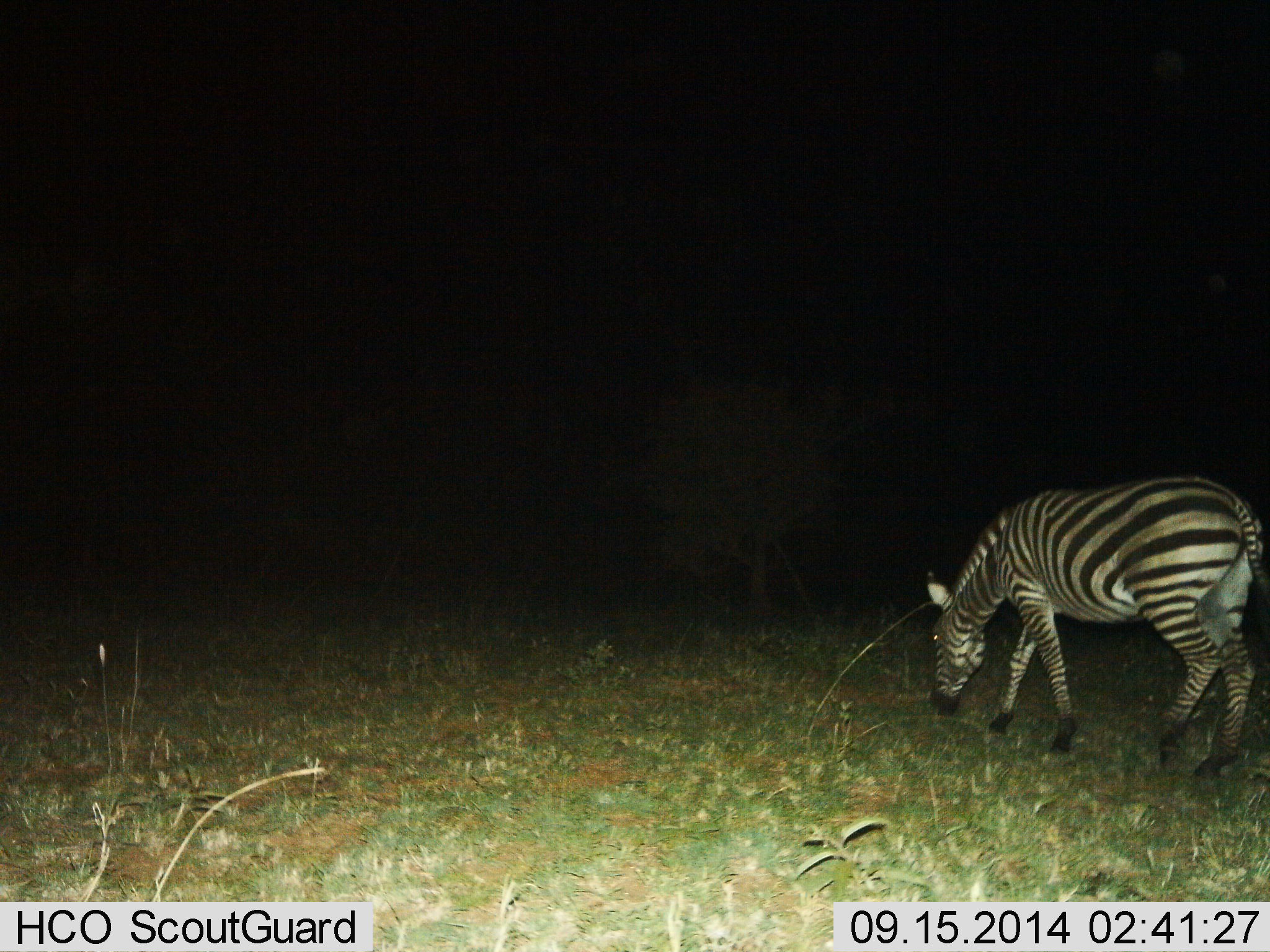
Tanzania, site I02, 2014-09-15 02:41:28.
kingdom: Animalia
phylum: Chordata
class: Mammalia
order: Perissodactyla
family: Equidae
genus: Equus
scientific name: Equus quagga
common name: plains zebra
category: zebra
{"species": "zebra (plains zebra) (Equus quagga)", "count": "1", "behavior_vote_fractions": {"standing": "10%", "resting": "0%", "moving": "0%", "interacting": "0%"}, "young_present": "0%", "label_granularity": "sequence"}